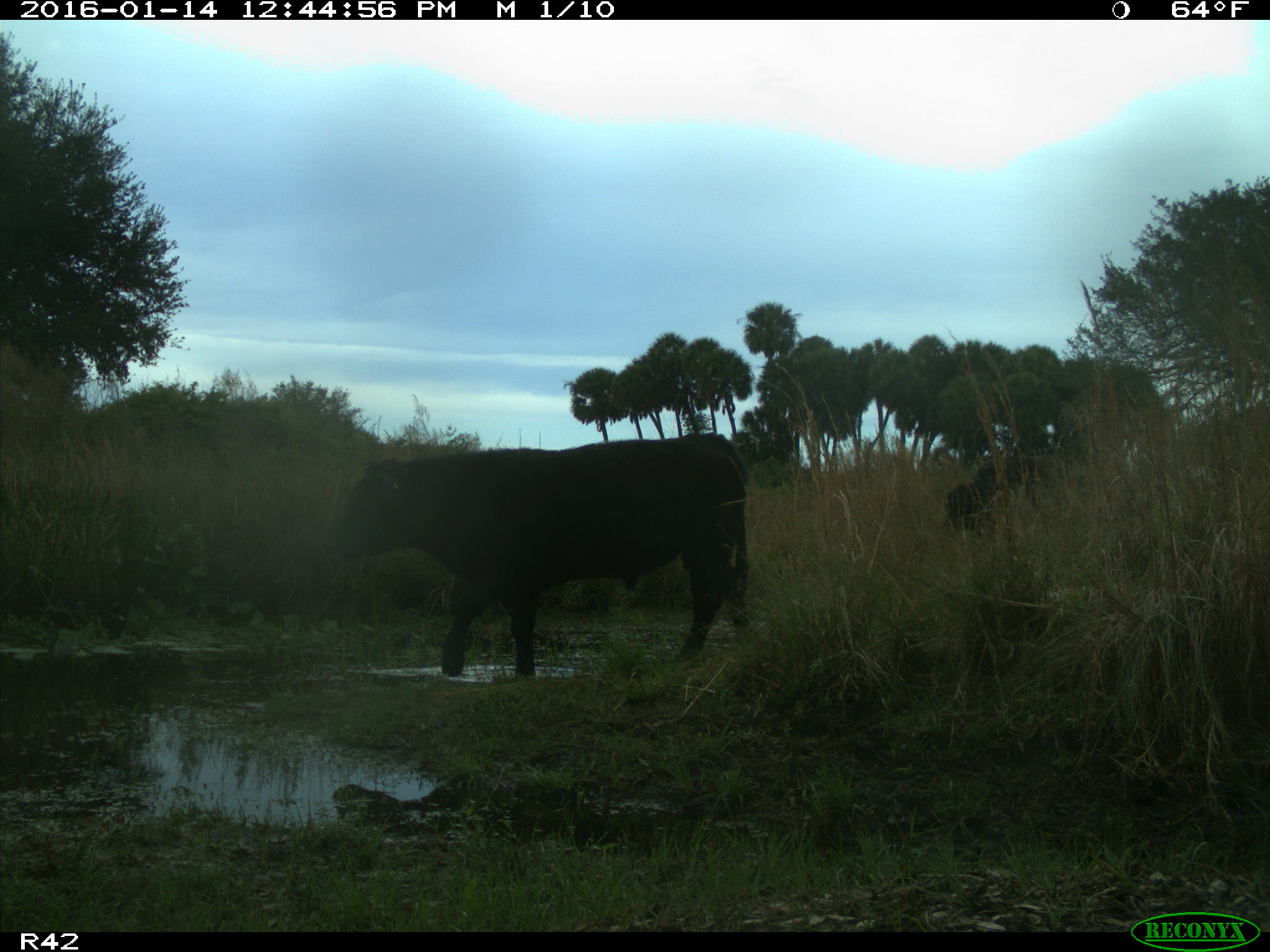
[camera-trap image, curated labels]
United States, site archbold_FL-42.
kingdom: Animalia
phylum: Chordata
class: Mammalia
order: Artiodactyla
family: Bovidae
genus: Bos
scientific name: Bos taurus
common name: domestic cow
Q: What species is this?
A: Bos taurus (domestic cow).